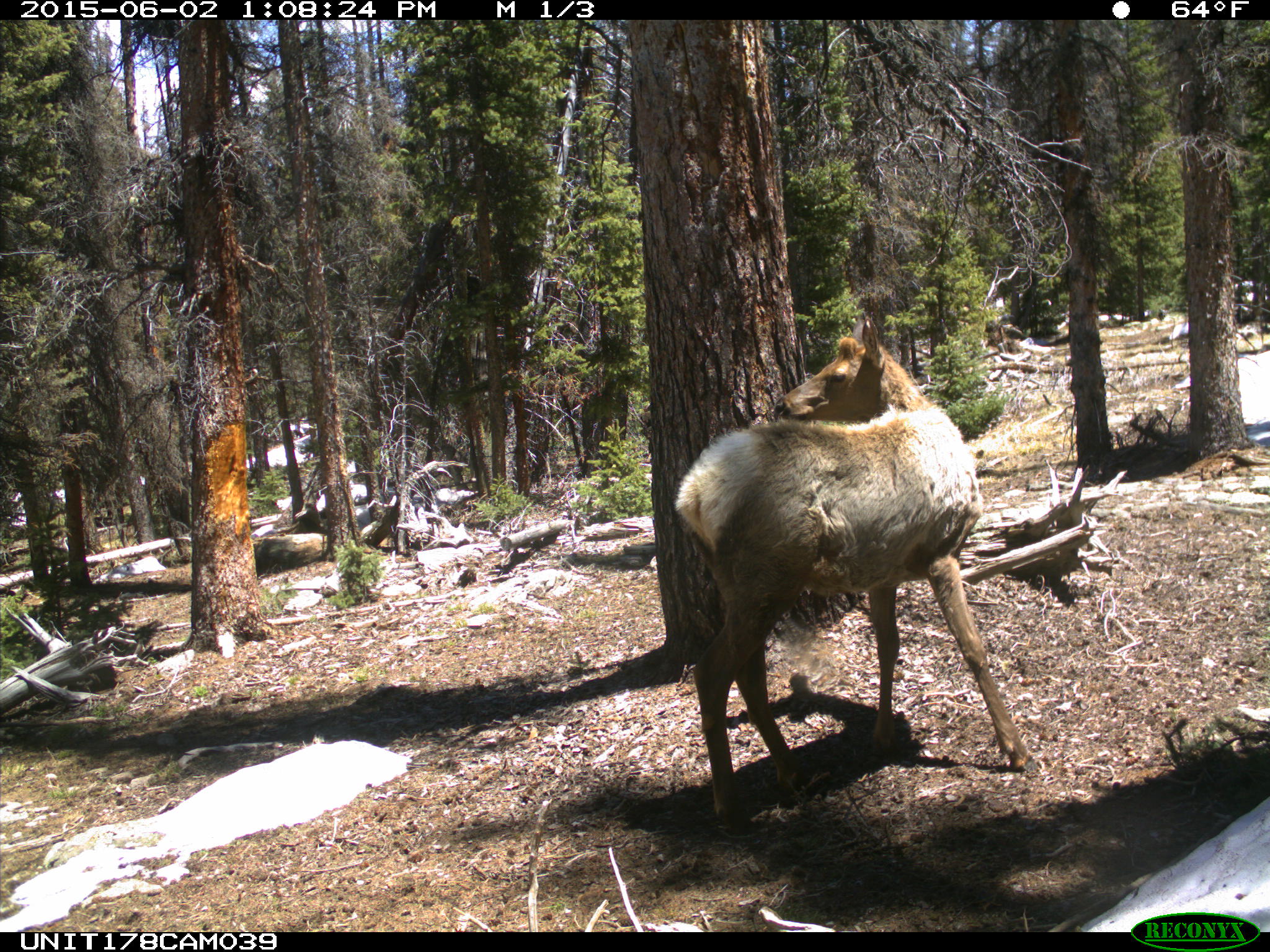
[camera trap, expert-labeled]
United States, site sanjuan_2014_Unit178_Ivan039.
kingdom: Animalia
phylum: Chordata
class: Mammalia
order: Artiodactyla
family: Cervidae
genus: Cervus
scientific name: Cervus elaphus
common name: red deer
Cervus elaphus (red deer).